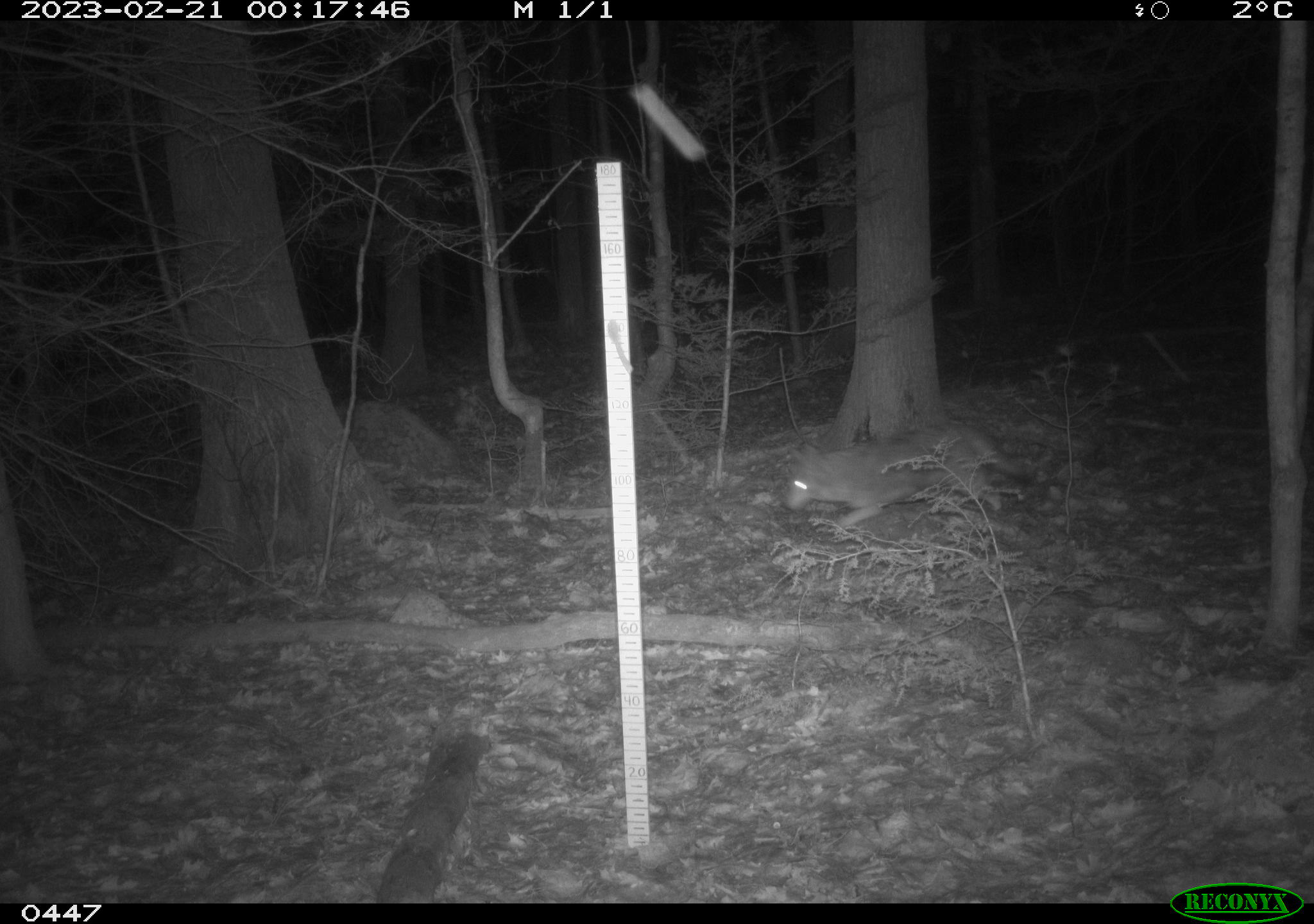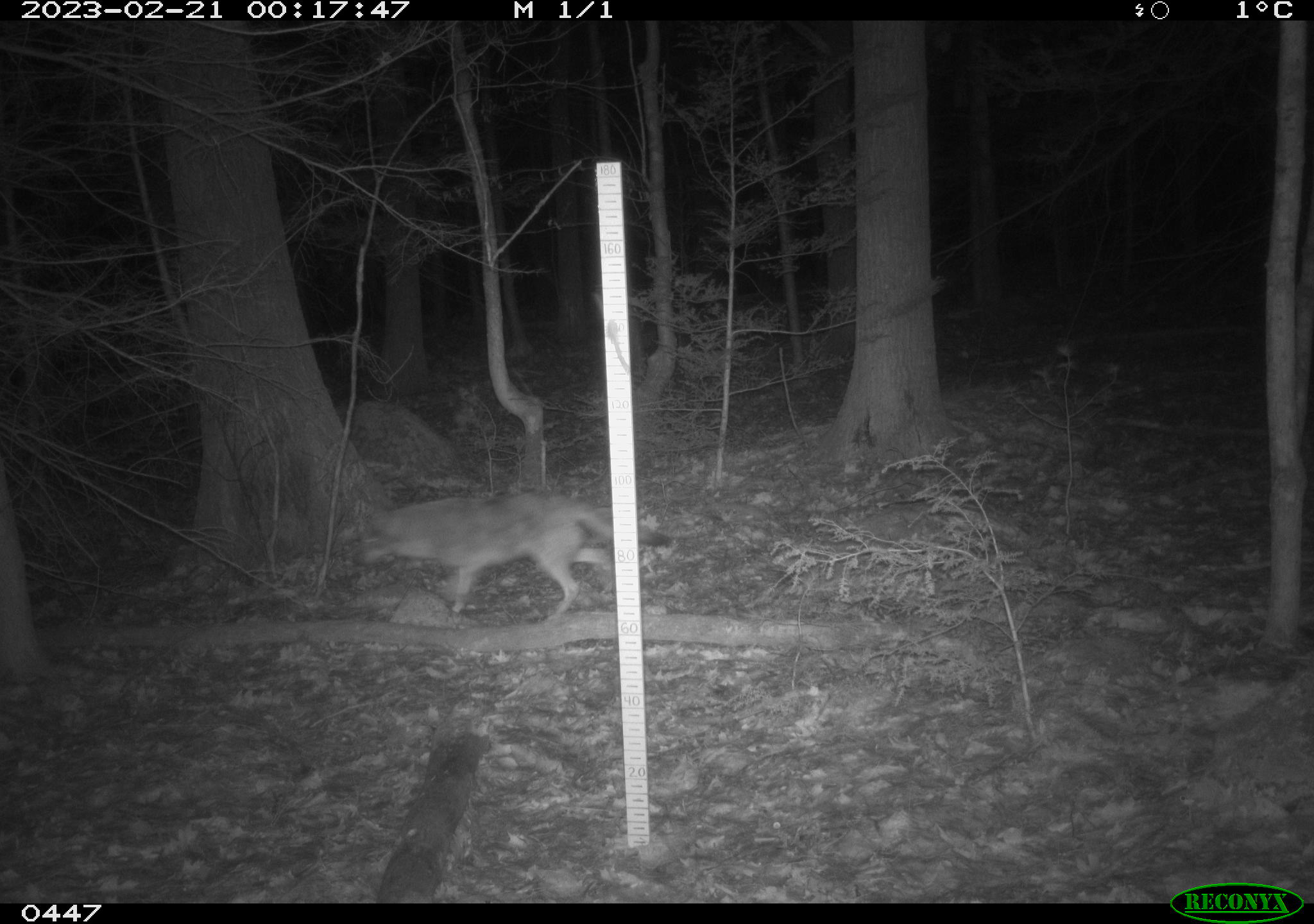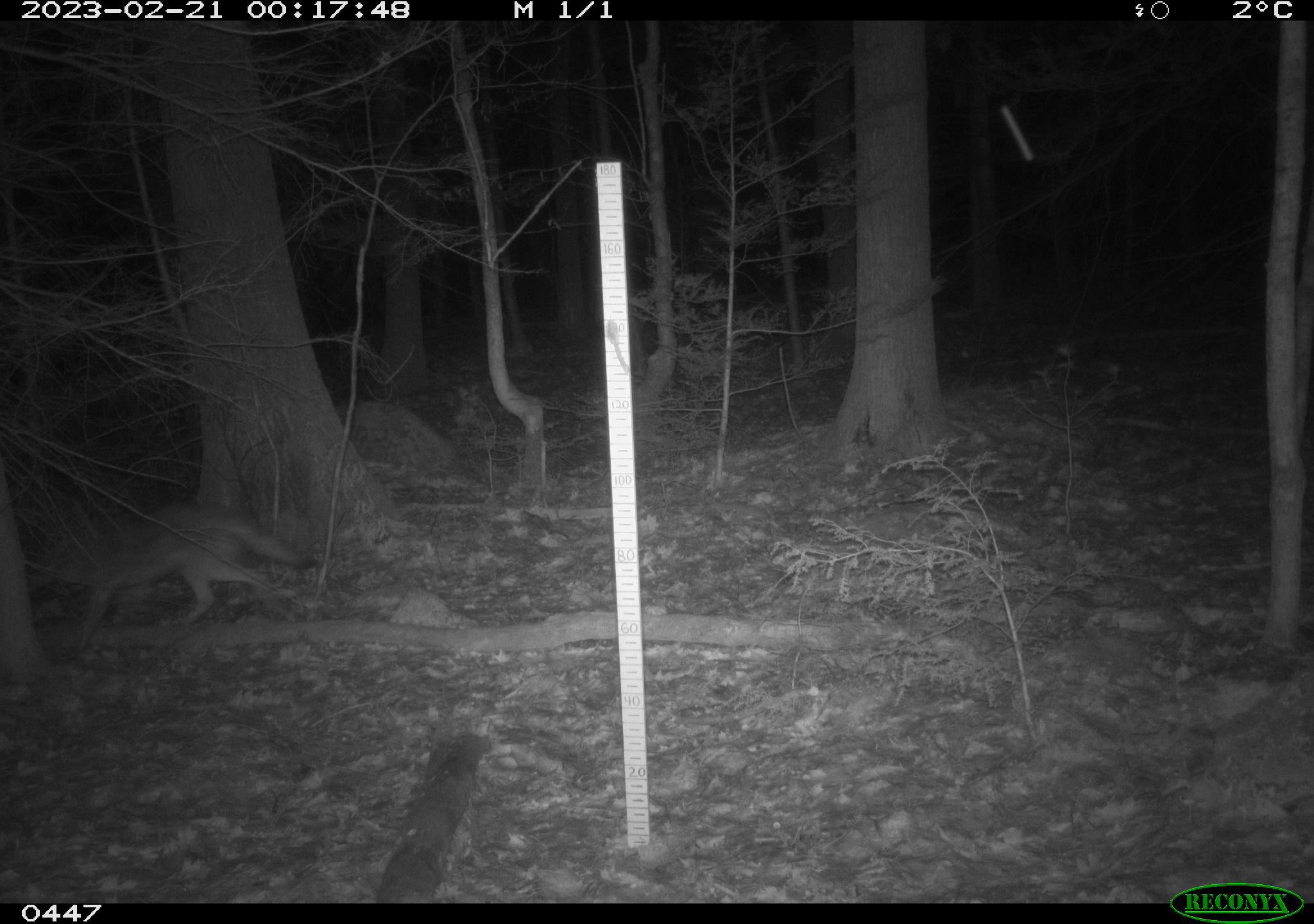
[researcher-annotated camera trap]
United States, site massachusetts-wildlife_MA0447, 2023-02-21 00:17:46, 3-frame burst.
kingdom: Animalia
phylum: Chordata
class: Mammalia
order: Carnivora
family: Canidae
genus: Canis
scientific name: Canis latrans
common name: coyote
Coyote (Canis latrans).